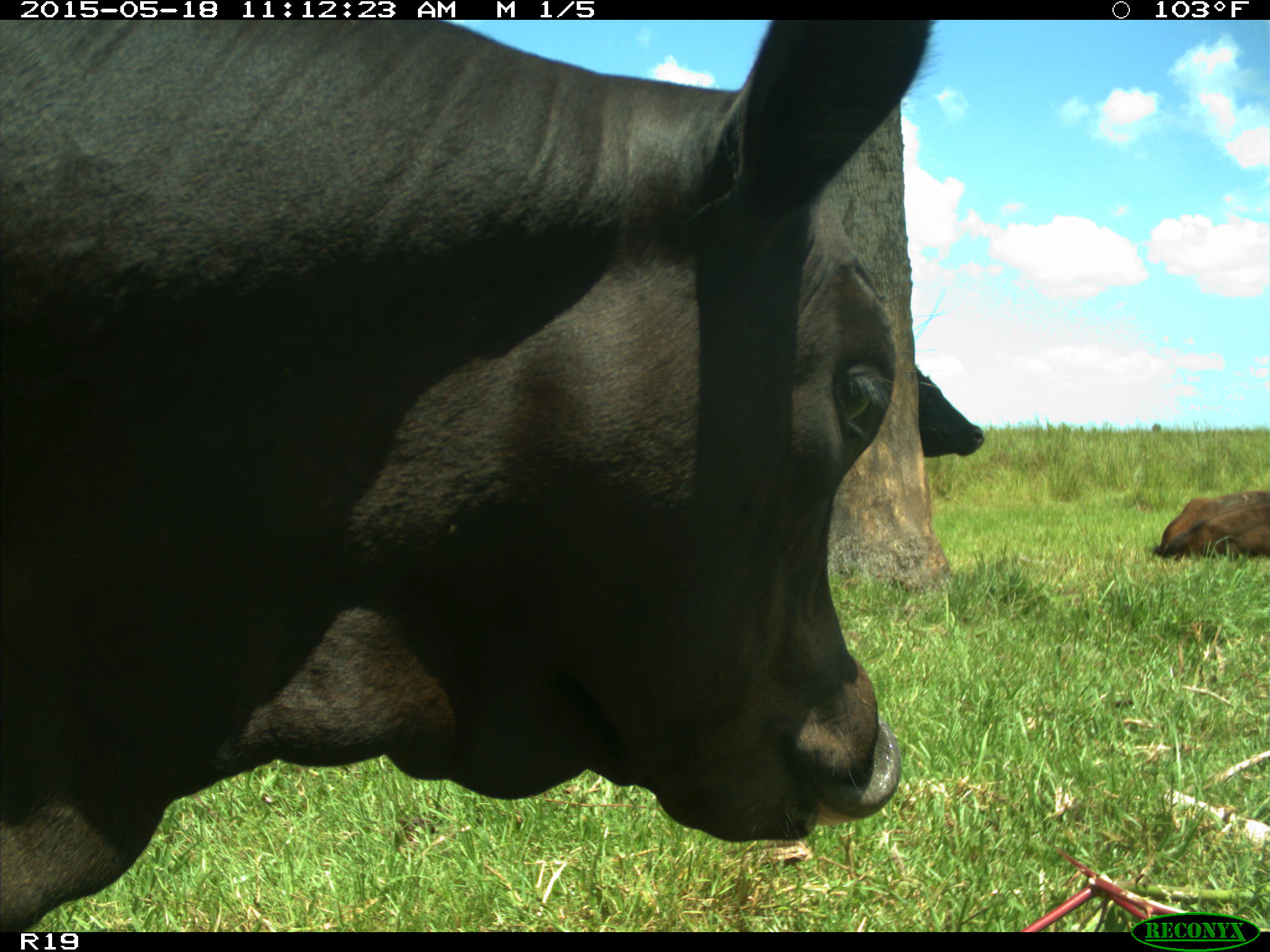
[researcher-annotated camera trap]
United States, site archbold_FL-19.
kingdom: Animalia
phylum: Chordata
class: Mammalia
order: Artiodactyla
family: Bovidae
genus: Bos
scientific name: Bos taurus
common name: domestic cow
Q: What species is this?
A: Bos taurus (domestic cow).